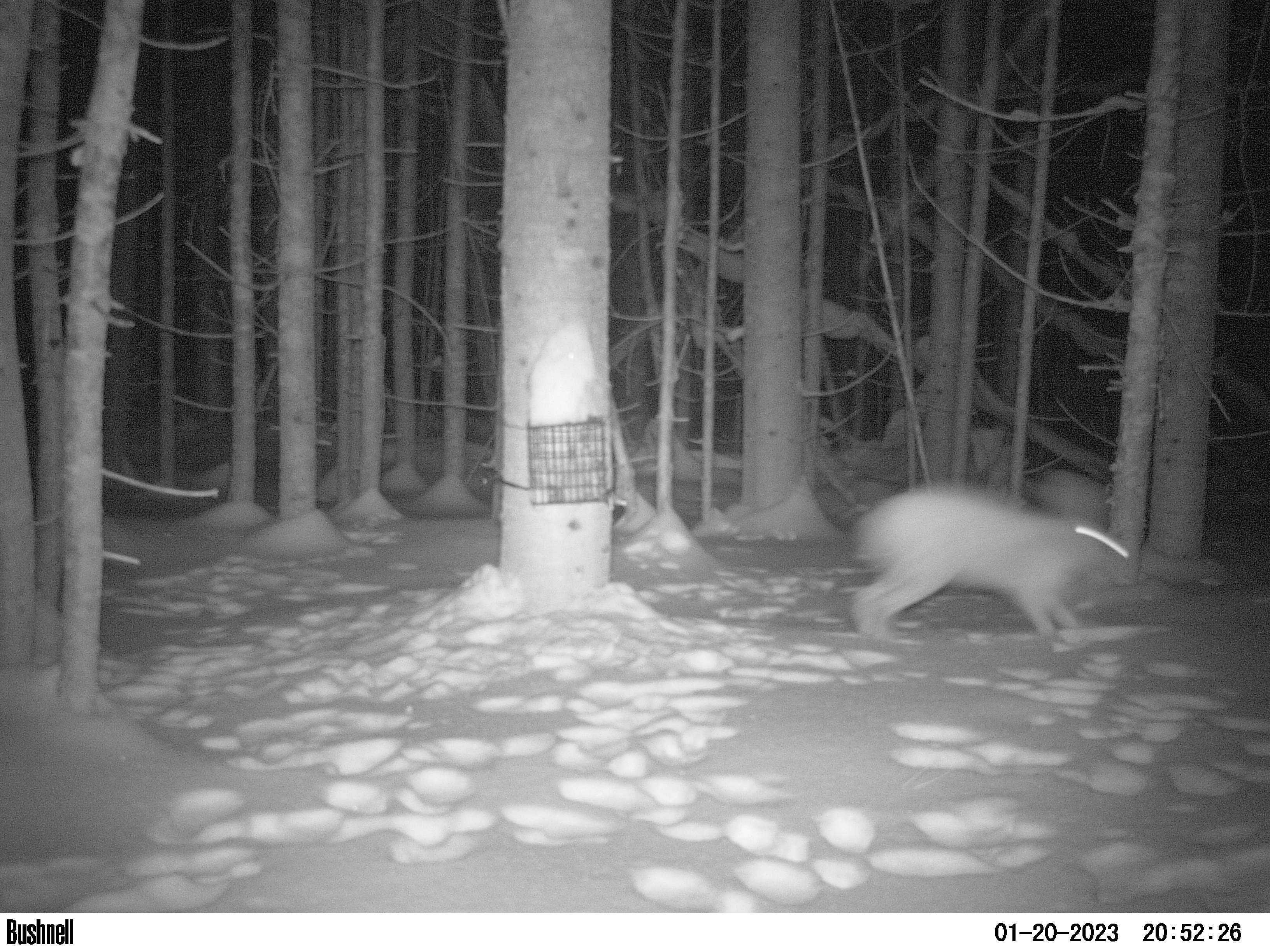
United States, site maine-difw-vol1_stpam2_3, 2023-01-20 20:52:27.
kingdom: Animalia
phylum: Chordata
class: Mammalia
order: Lagomorpha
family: Leporidae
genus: Lepus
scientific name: Lepus americanus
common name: snowshoe hare